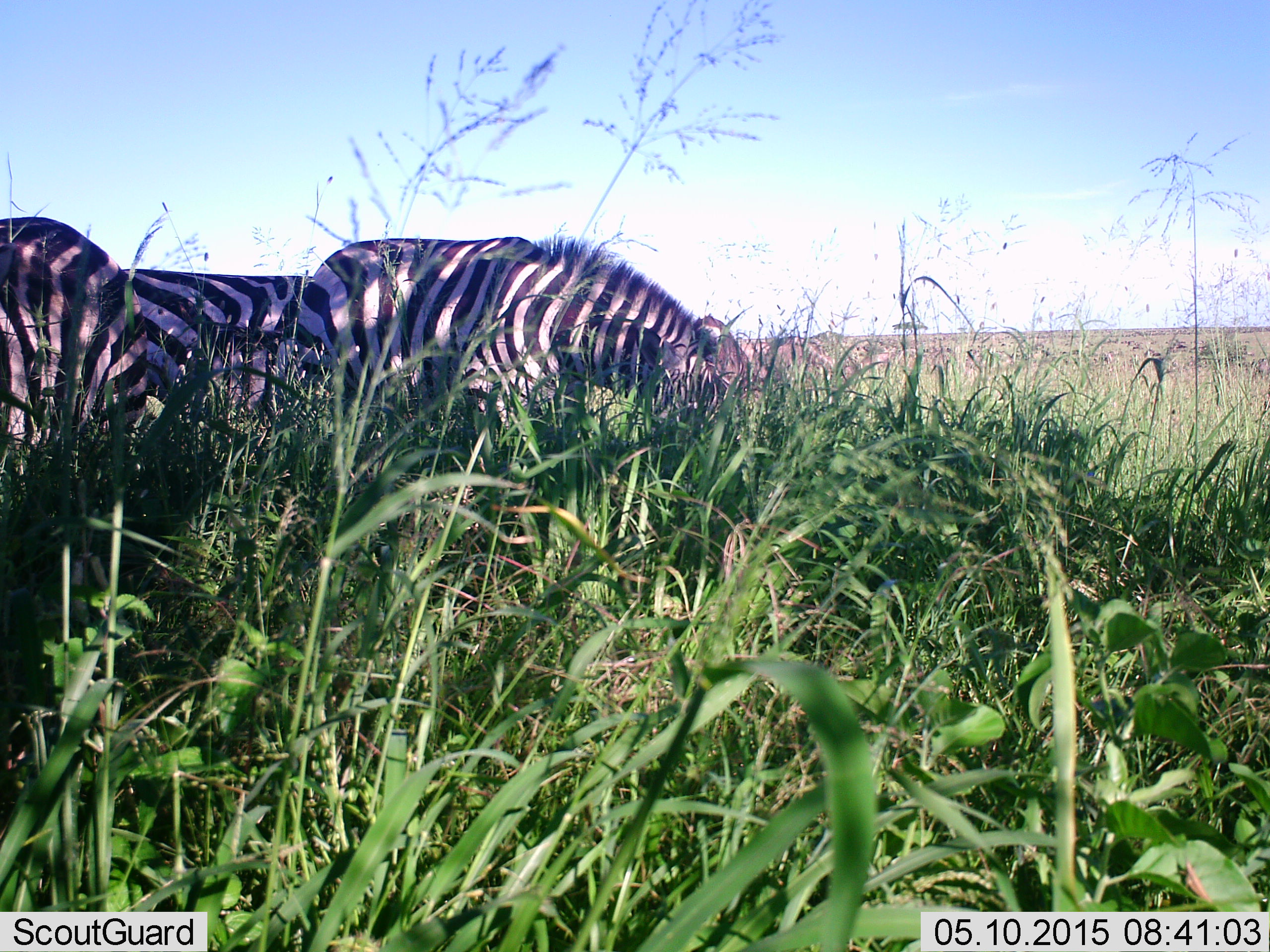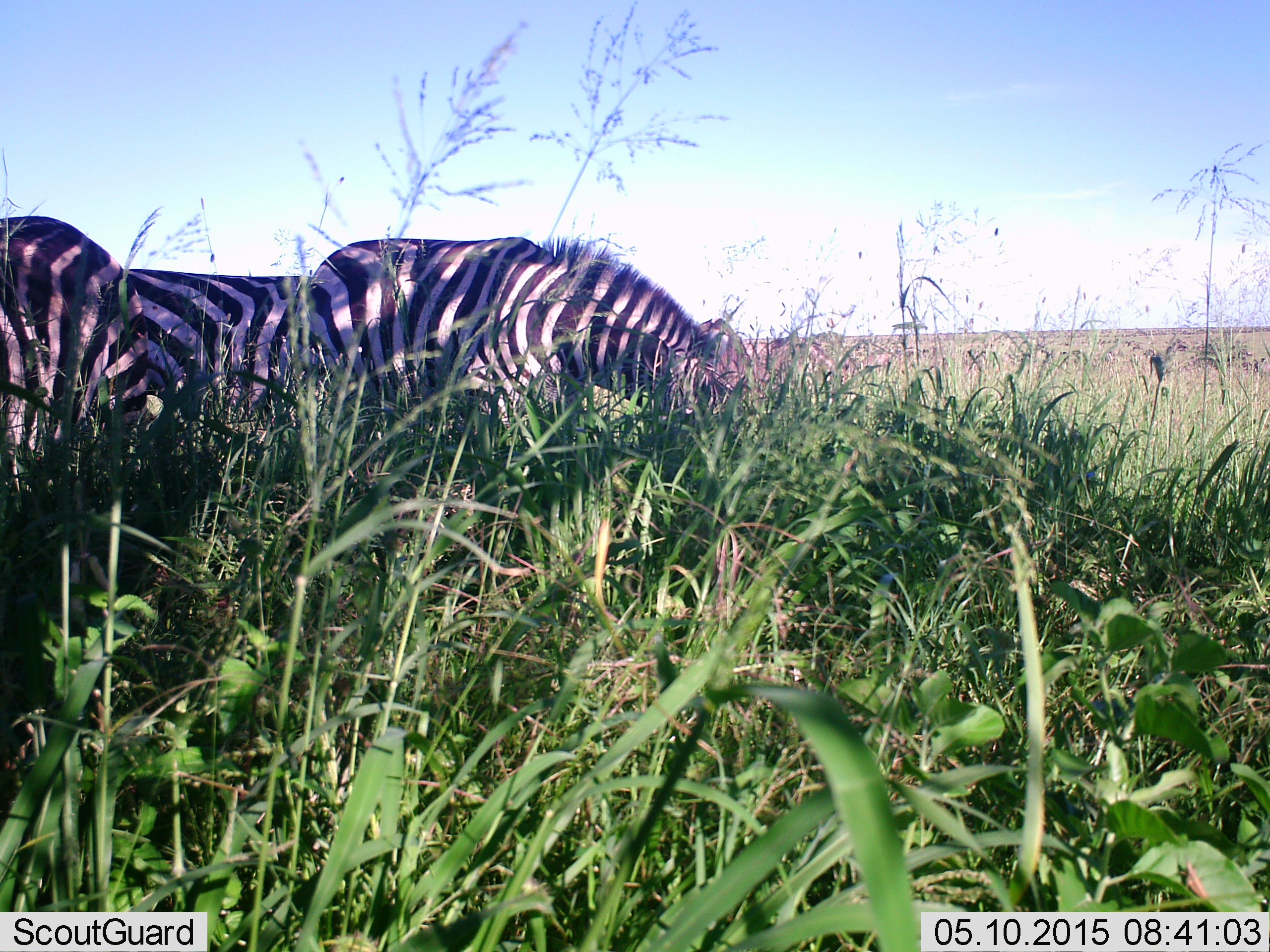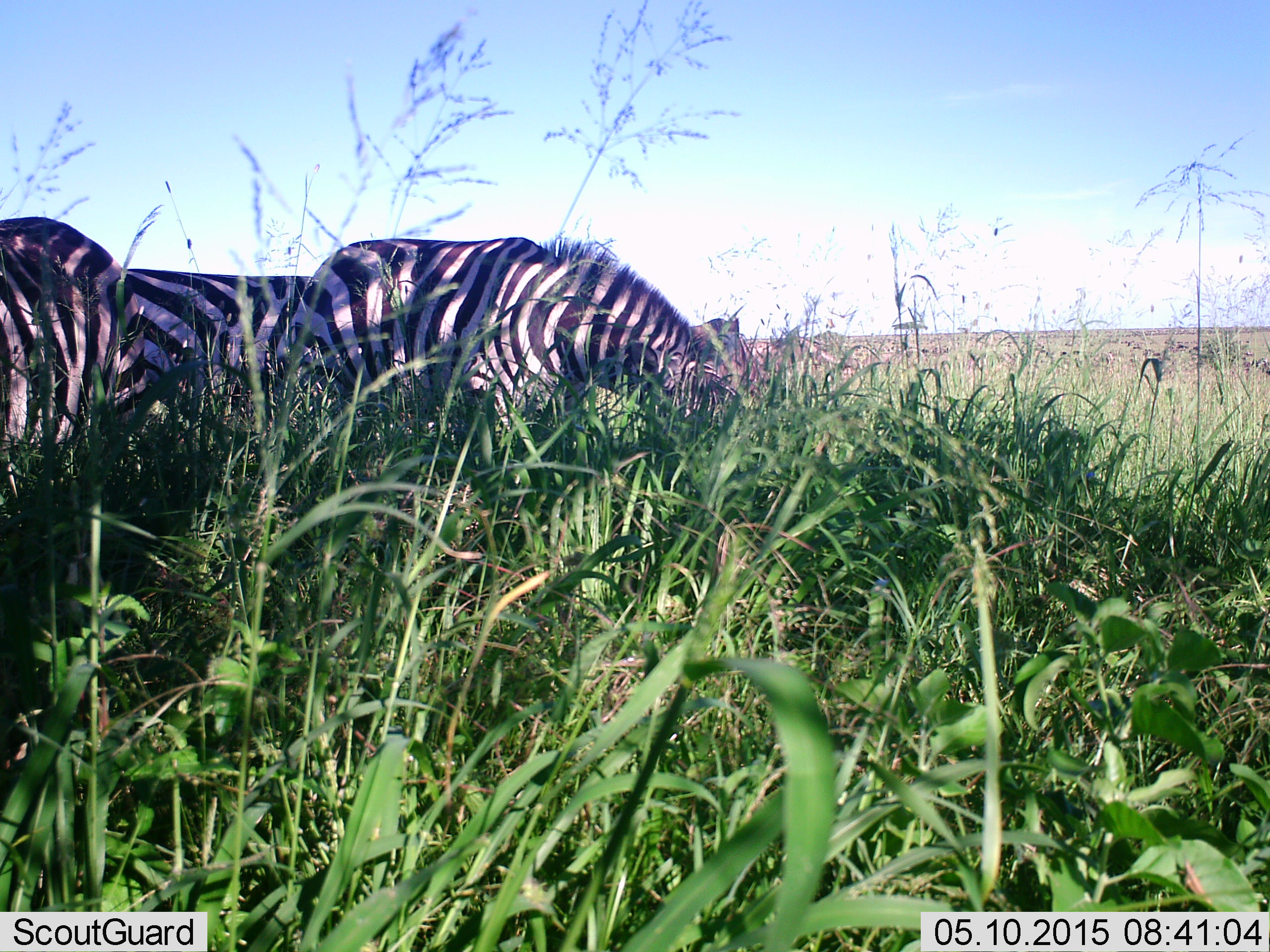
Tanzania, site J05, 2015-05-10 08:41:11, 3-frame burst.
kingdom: Animalia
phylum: Chordata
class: Mammalia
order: Perissodactyla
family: Equidae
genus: Equus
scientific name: Equus quagga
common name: plains zebra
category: zebra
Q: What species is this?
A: Zebra (plains zebra) (Equus quagga).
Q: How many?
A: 3.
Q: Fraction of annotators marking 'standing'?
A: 55%.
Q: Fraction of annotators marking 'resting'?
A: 0%.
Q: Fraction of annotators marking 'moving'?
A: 9%.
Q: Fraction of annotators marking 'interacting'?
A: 0%.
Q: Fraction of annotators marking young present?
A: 0%.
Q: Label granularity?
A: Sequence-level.